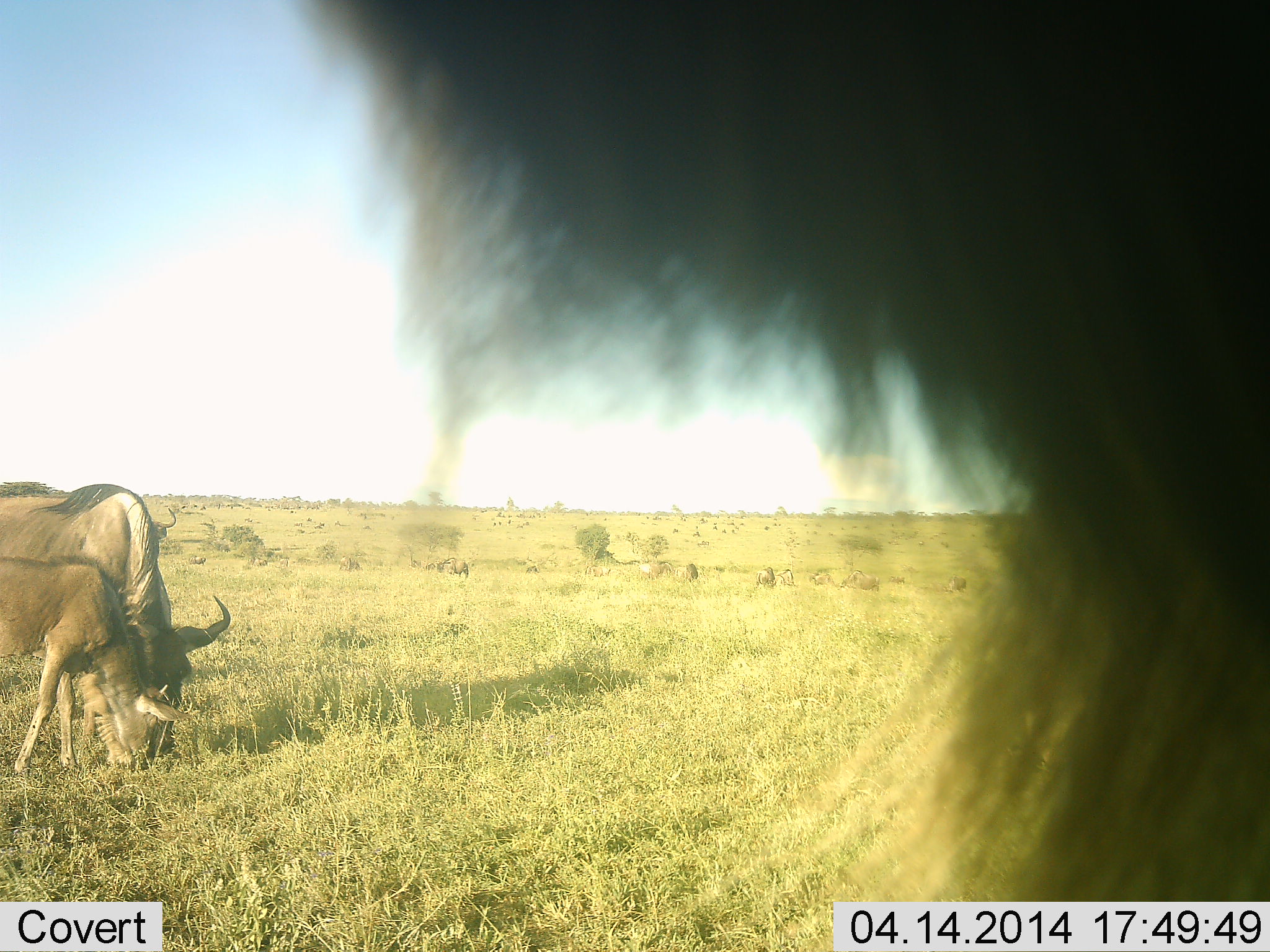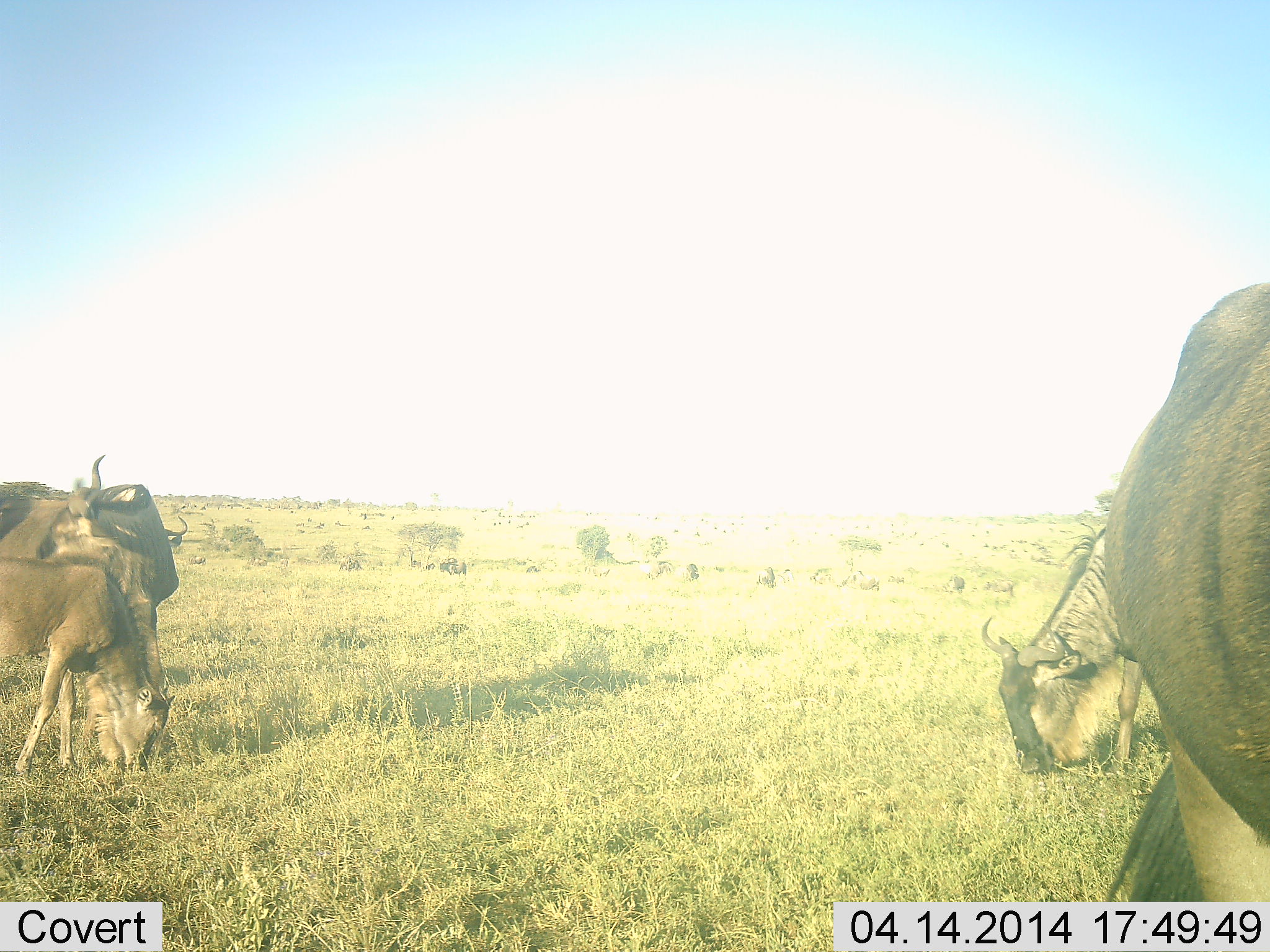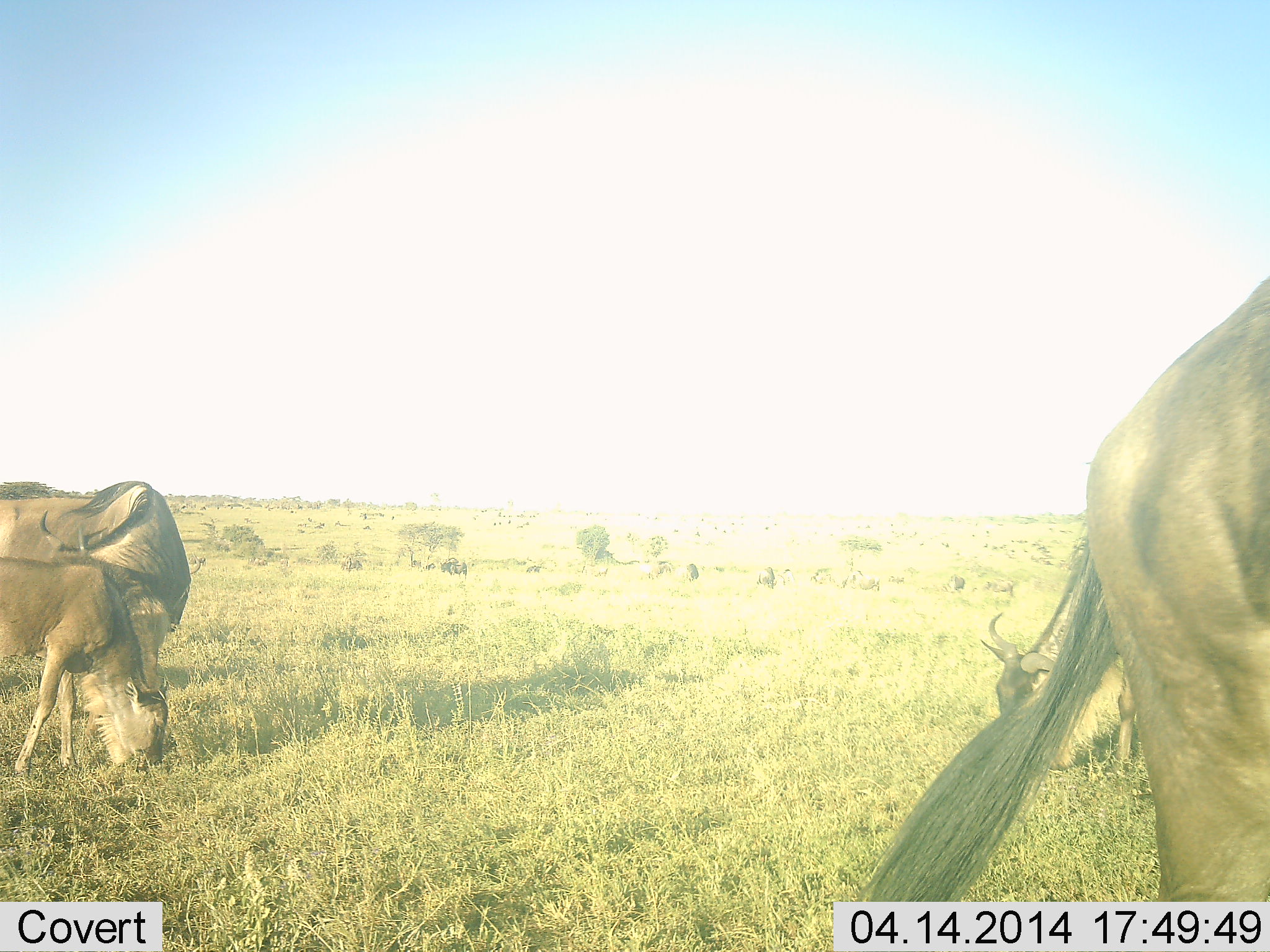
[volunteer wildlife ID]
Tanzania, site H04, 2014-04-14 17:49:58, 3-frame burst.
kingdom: Animalia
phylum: Chordata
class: Mammalia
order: Artiodactyla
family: Bovidae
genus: Connochaetes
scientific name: Connochaetes taurinus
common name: blue wildebeest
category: wildebeest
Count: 4.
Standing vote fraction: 47%.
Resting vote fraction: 4%.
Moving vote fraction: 24%.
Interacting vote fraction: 4%.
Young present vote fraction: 58%.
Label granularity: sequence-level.